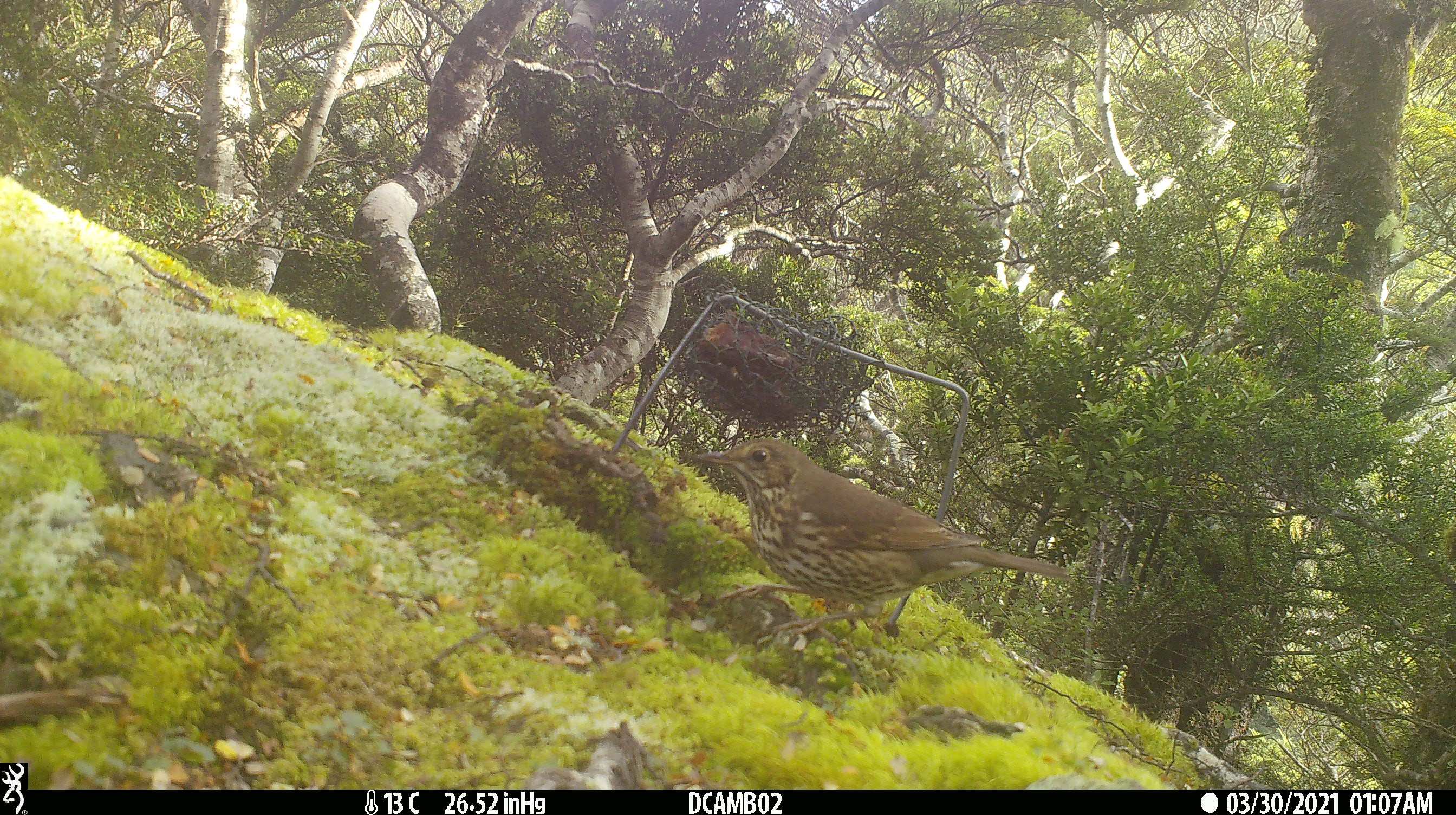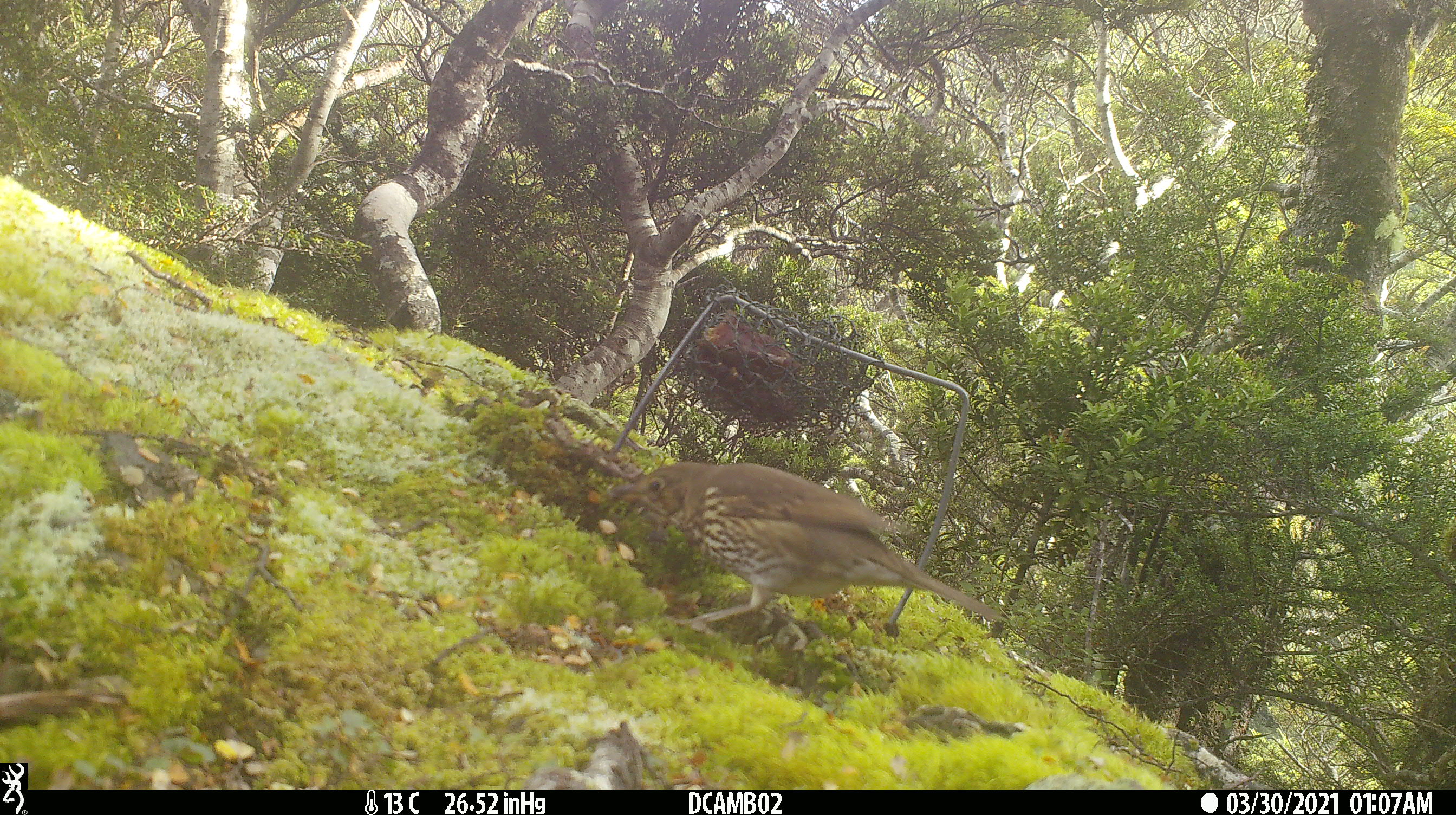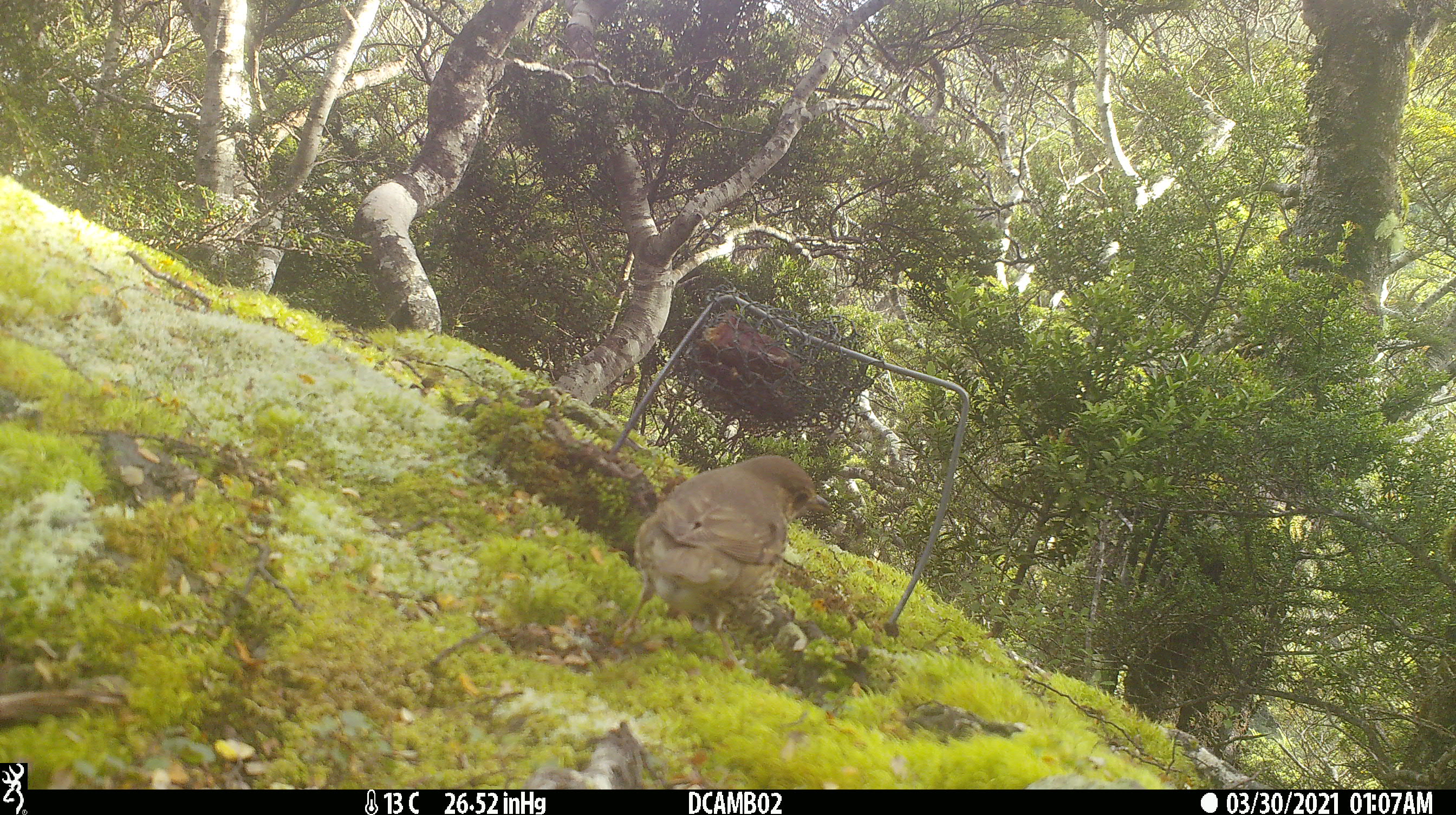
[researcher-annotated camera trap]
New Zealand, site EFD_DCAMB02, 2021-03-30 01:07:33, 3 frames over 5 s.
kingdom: Animalia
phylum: Chordata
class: Aves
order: Passeriformes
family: Turdidae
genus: Turdus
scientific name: Turdus philomelos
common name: song thrush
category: thrush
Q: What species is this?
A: Thrush (song thrush) (Turdus philomelos).